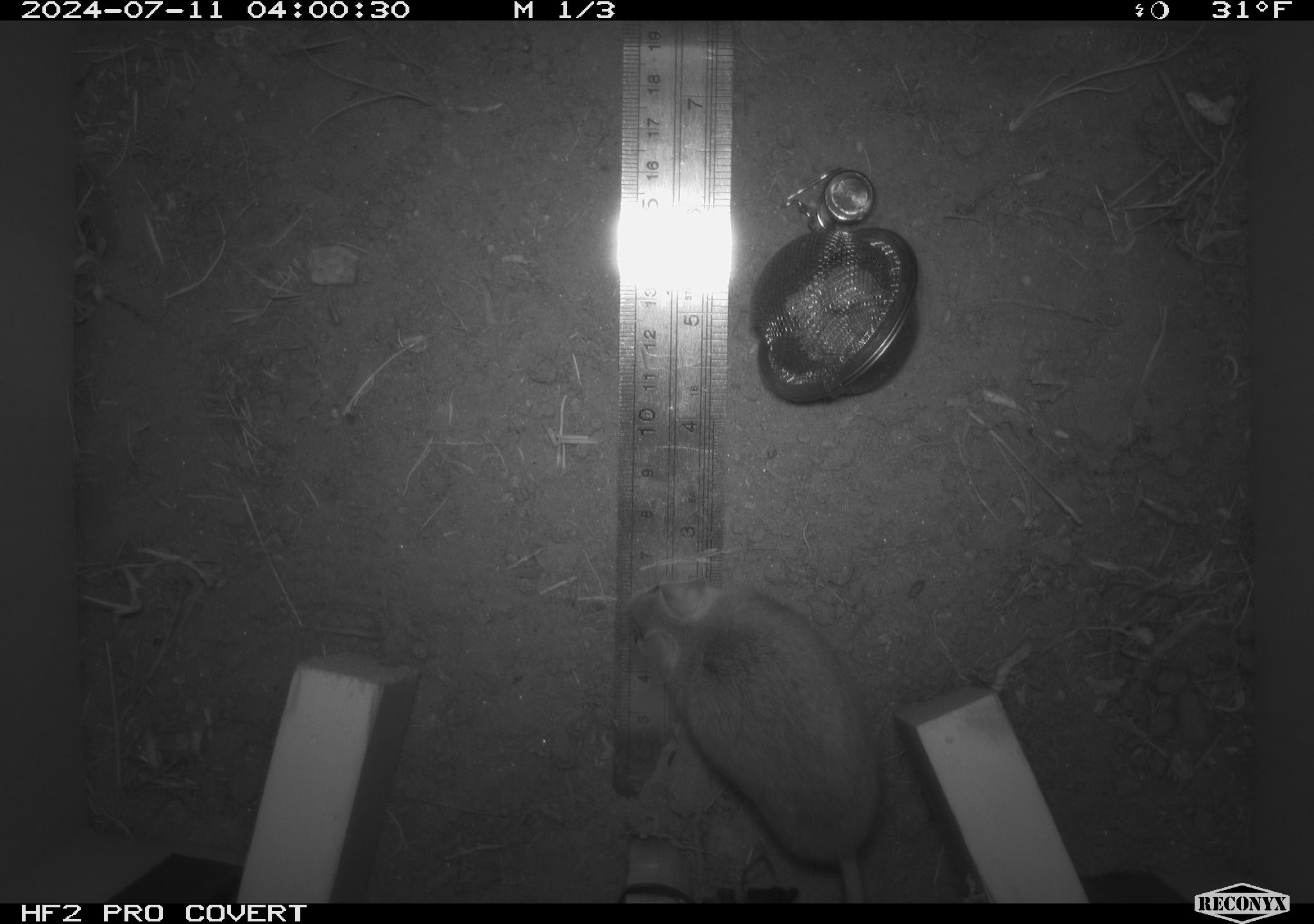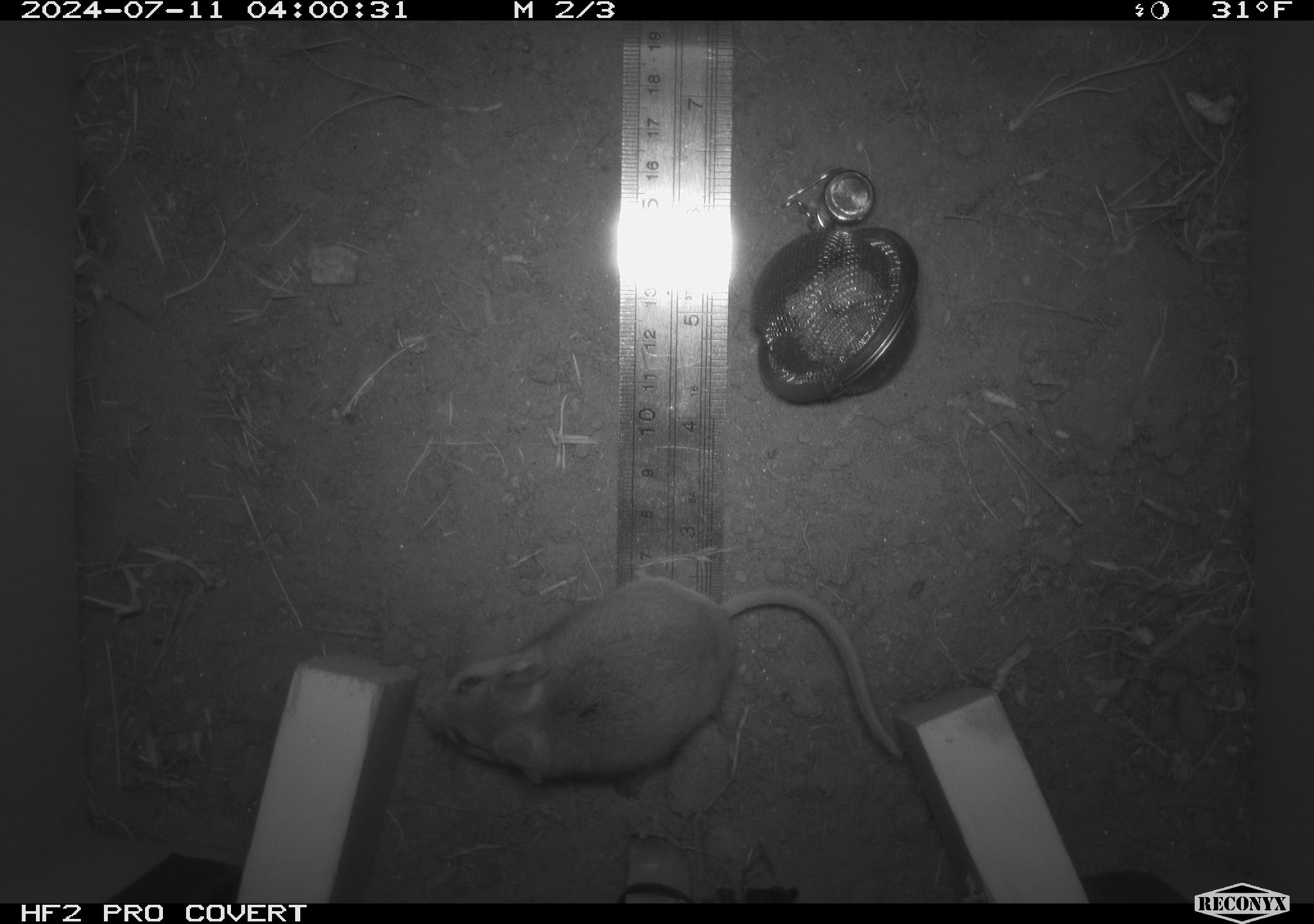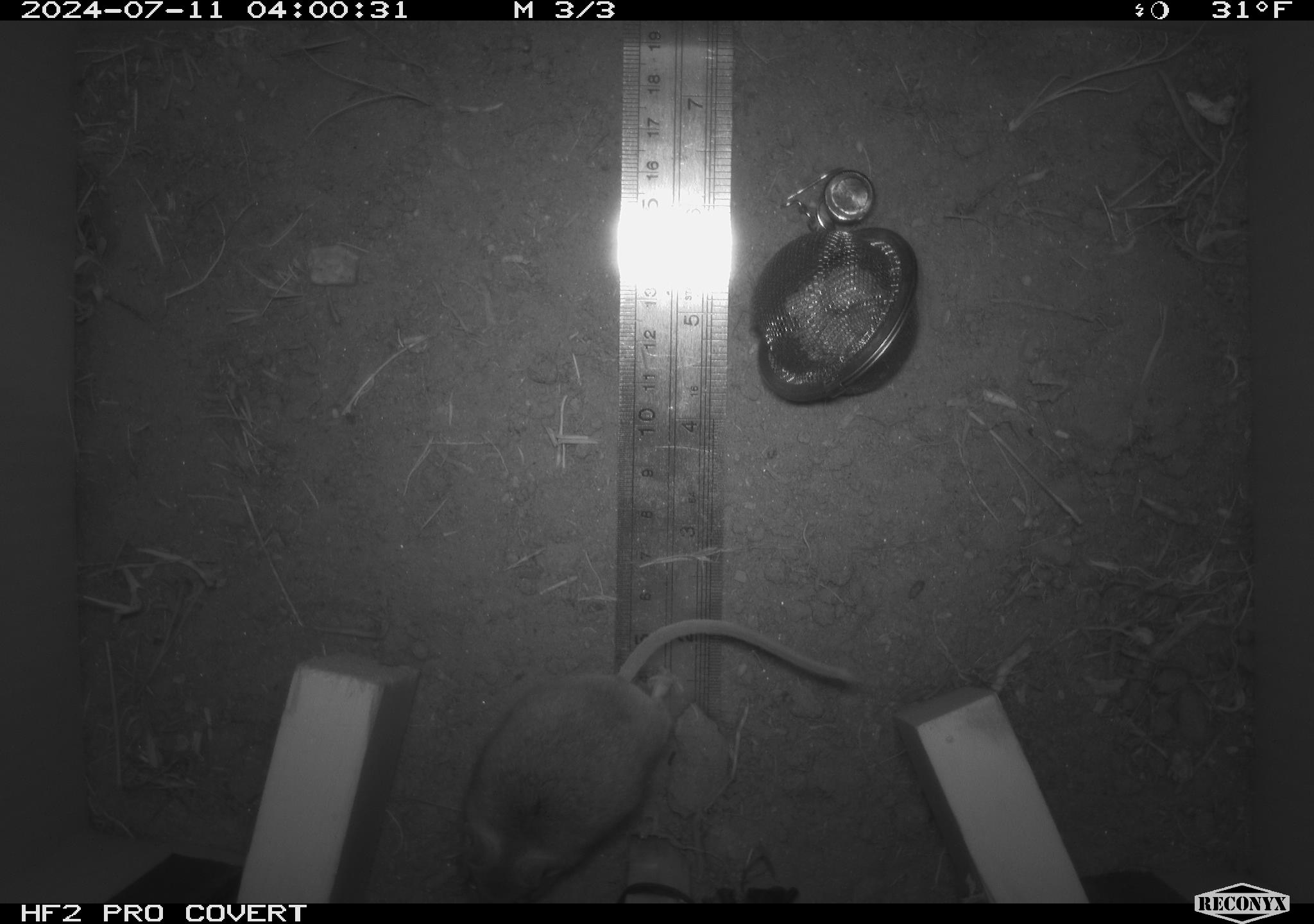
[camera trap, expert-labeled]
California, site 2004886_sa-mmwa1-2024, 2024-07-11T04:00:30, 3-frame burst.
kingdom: Animalia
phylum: Chordata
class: Mammalia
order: Rodentia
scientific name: Rodentia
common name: mouse species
Mouse species (Rodentia).